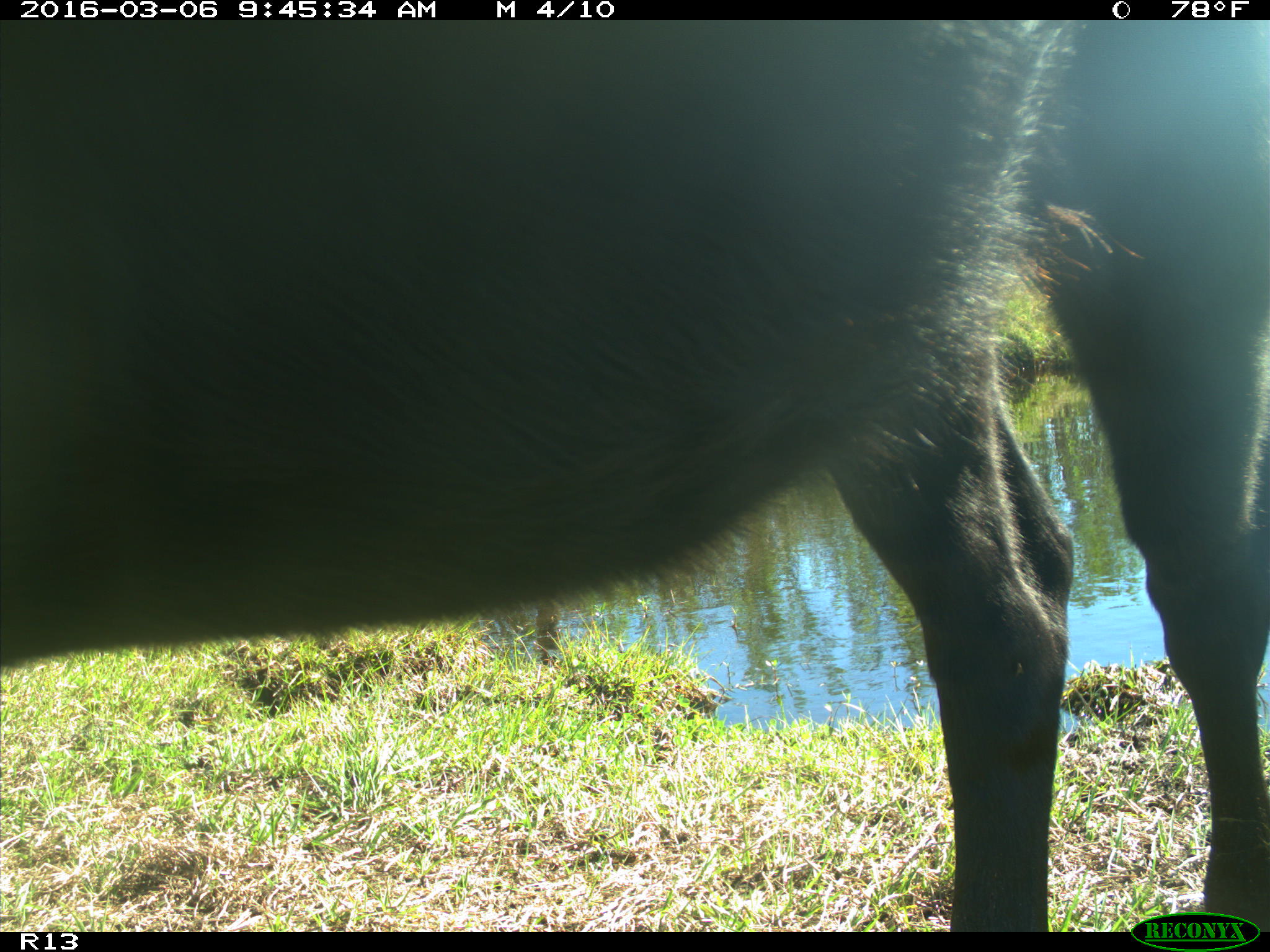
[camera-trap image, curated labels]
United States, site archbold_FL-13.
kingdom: Animalia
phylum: Chordata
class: Mammalia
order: Artiodactyla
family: Bovidae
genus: Bos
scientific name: Bos taurus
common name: domestic cow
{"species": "Bos taurus (domestic cow)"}